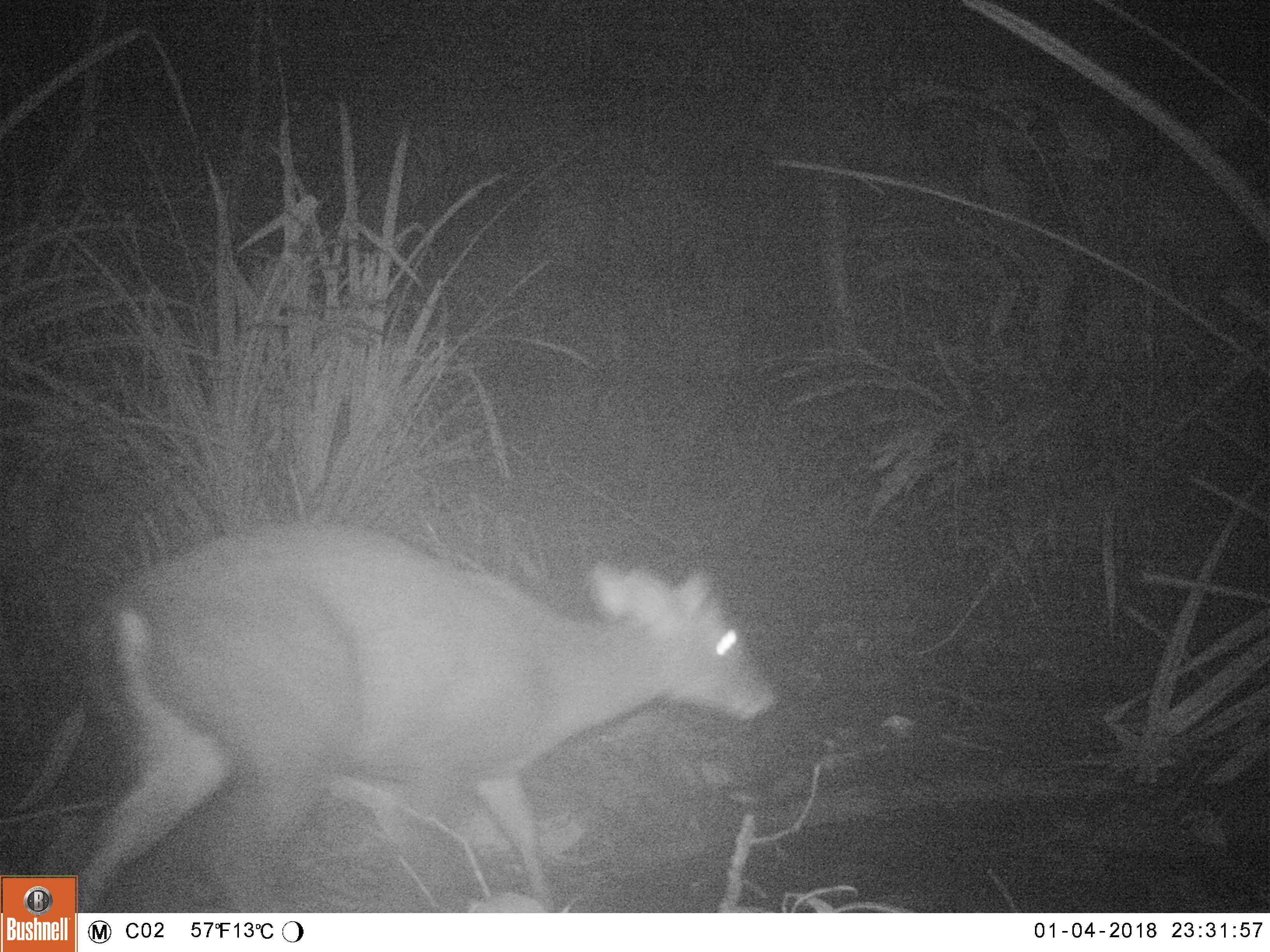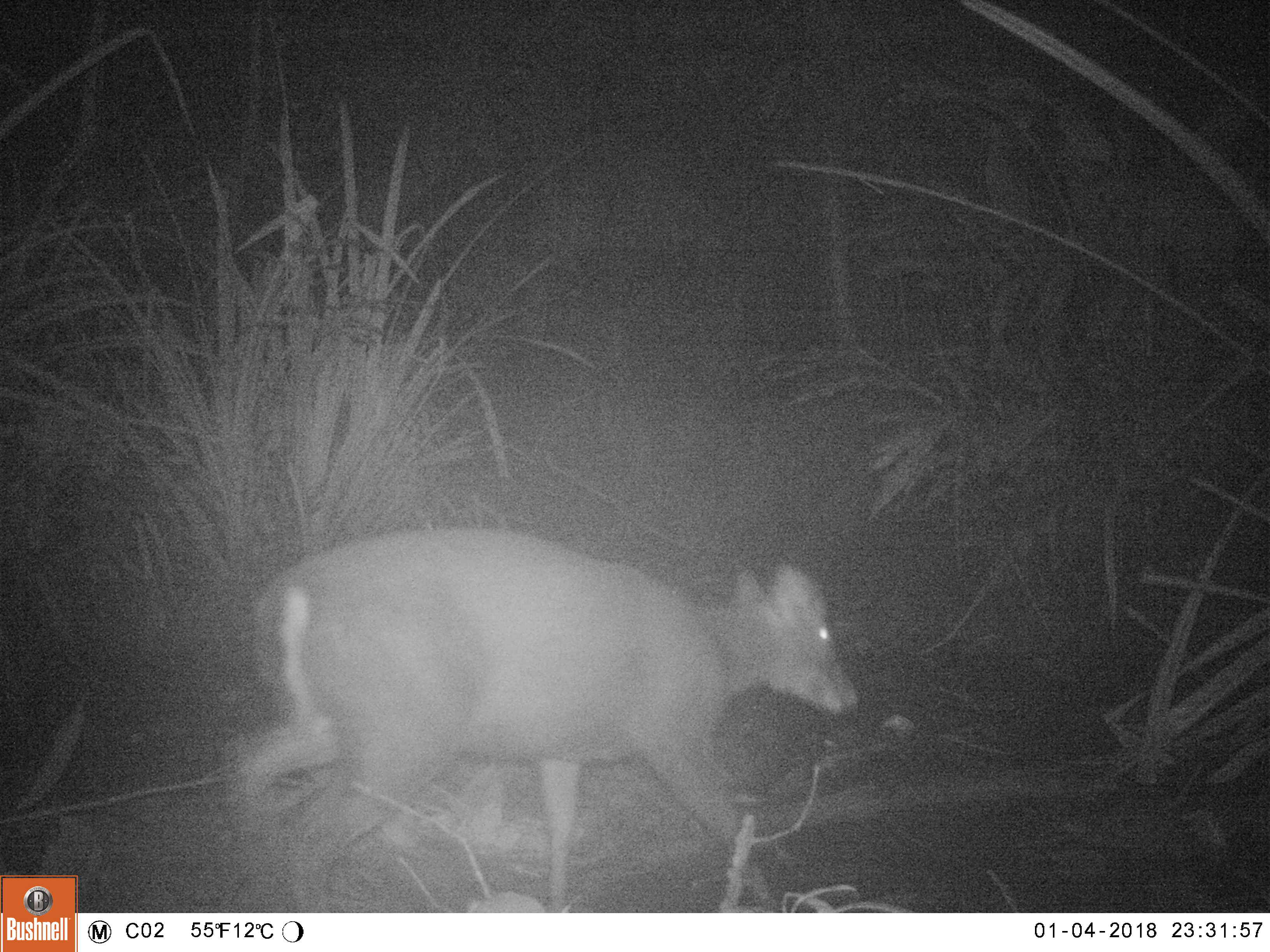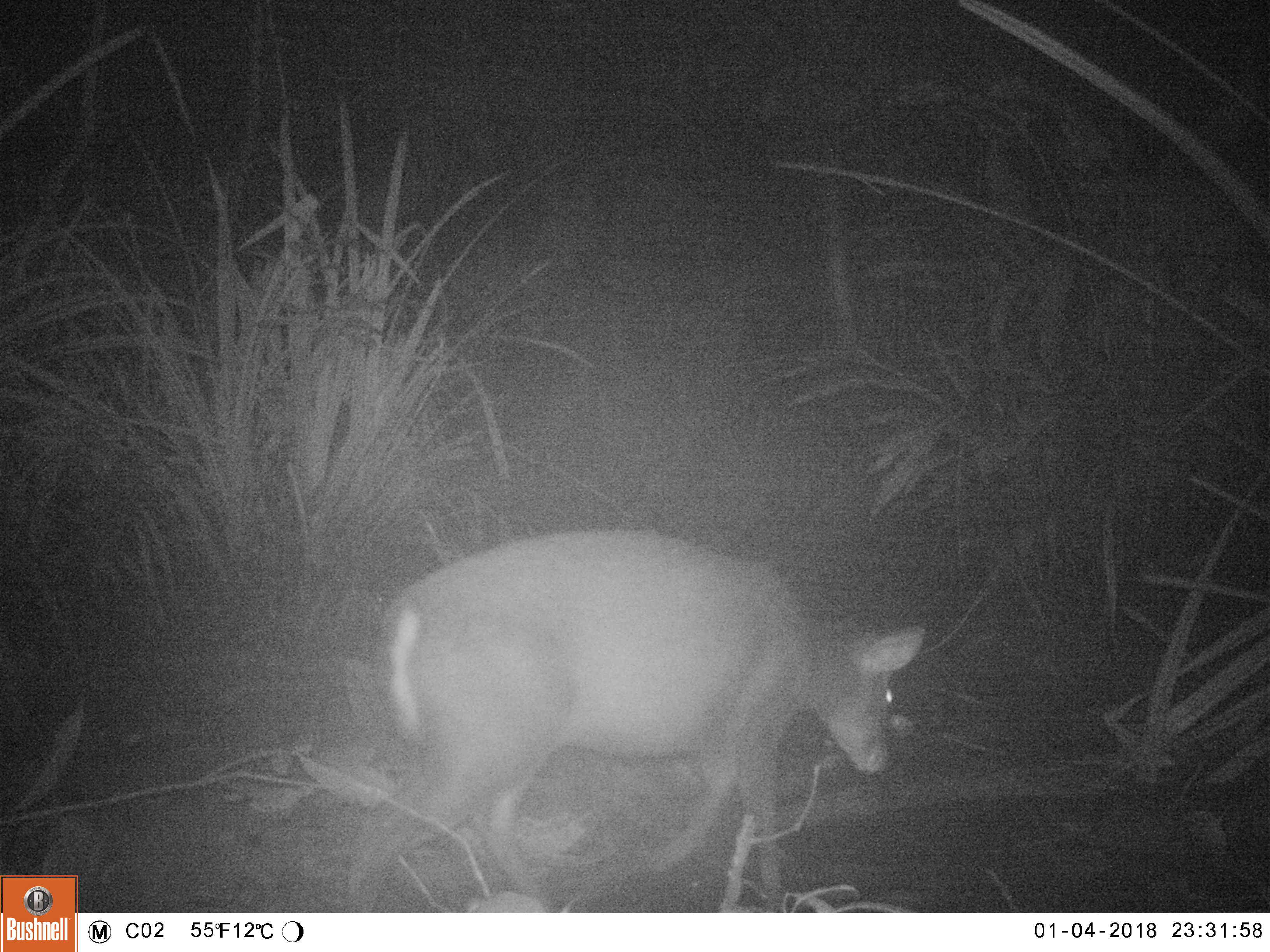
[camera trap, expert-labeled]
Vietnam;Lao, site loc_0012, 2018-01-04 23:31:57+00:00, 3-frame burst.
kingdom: Animalia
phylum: Chordata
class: Mammalia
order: Artiodactyla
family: Cervidae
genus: Muntiacus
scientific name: Muntiacus rooseveltorum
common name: roosevelt's muntjac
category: roosevelts muntjac group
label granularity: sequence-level